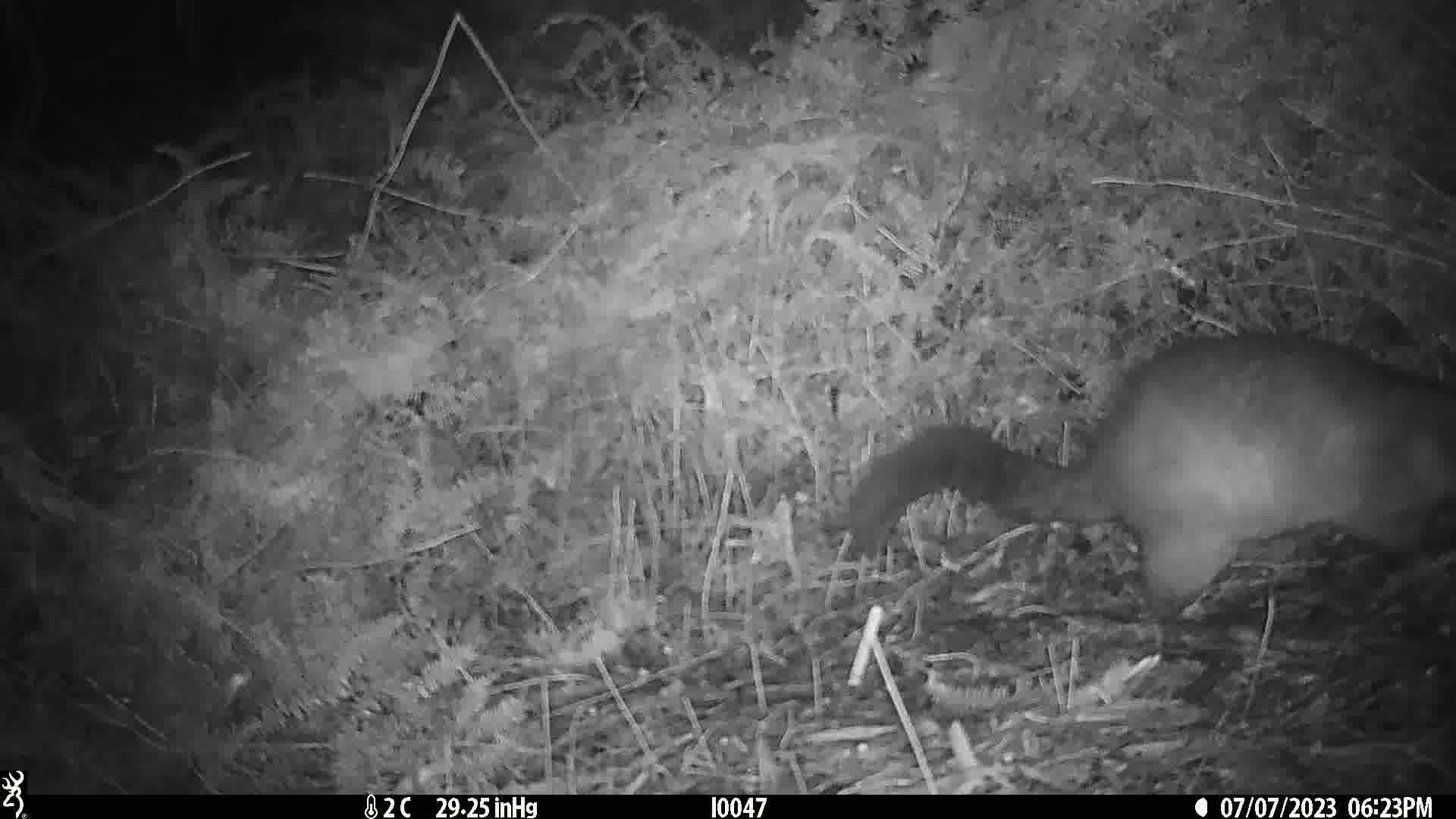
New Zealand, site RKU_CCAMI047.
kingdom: Animalia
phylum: Chordata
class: Mammalia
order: Diprotodontia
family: Phalangeridae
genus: Trichosurus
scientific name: Trichosurus vulpecula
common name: common brushtail possum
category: possum